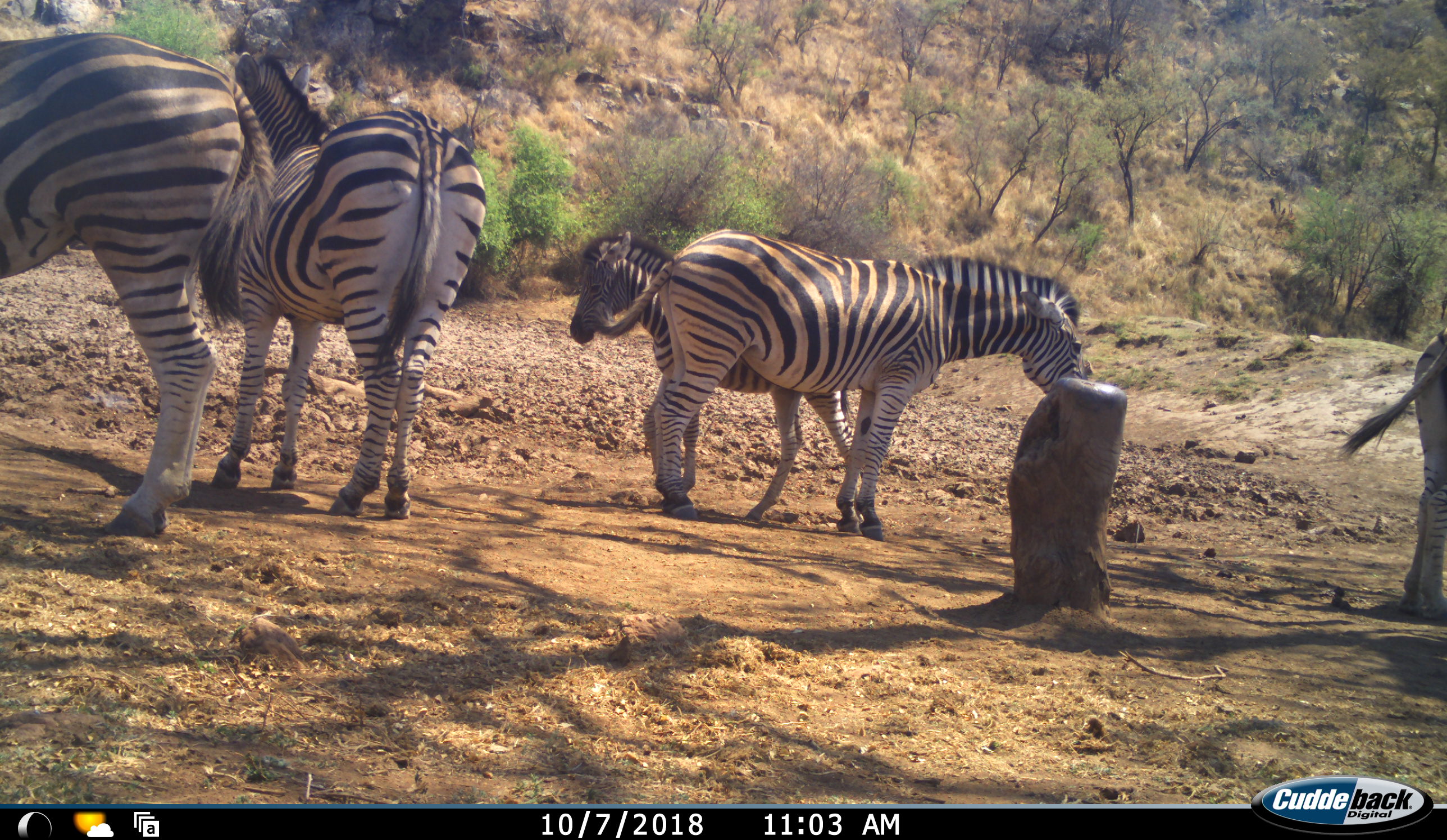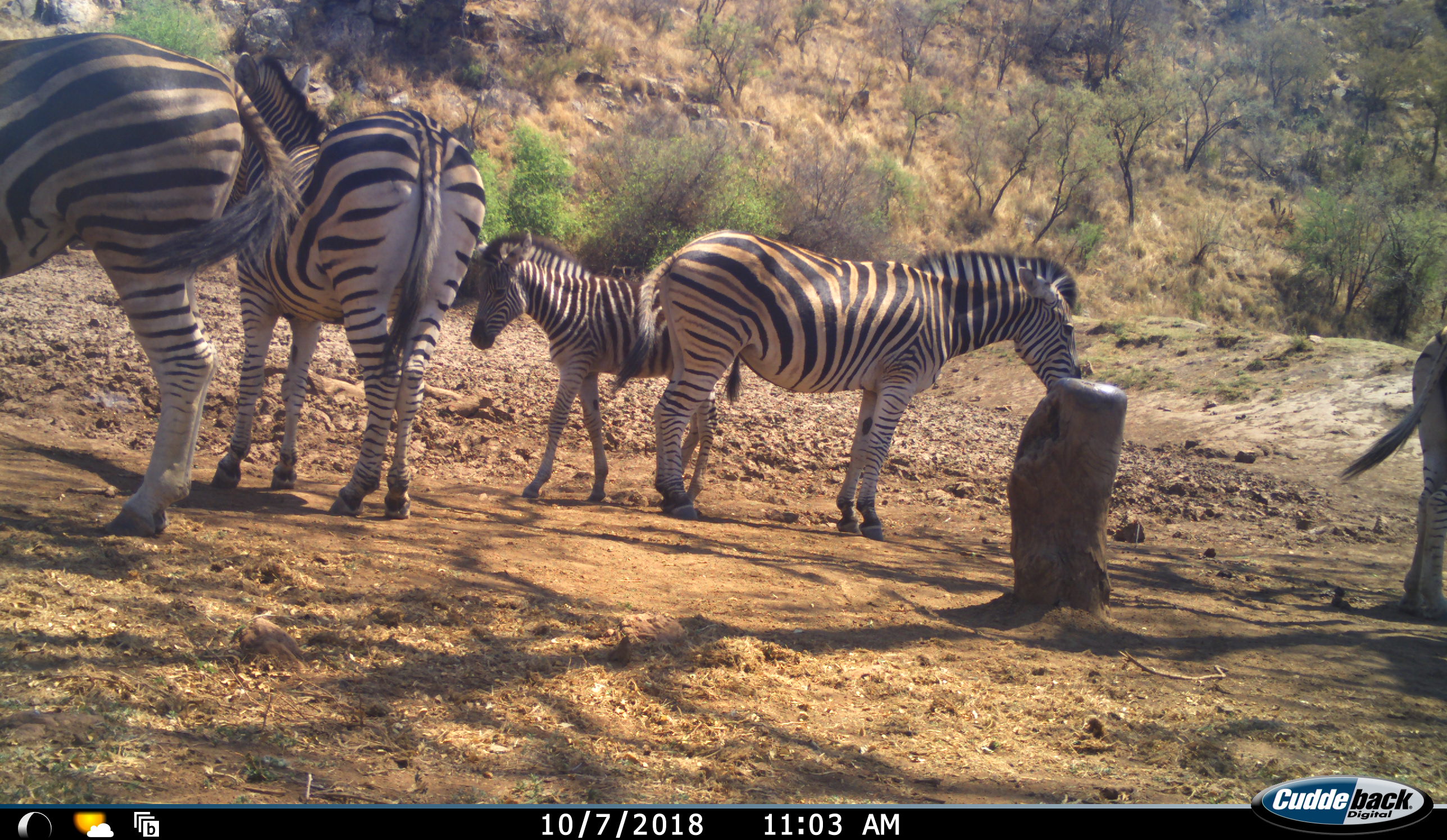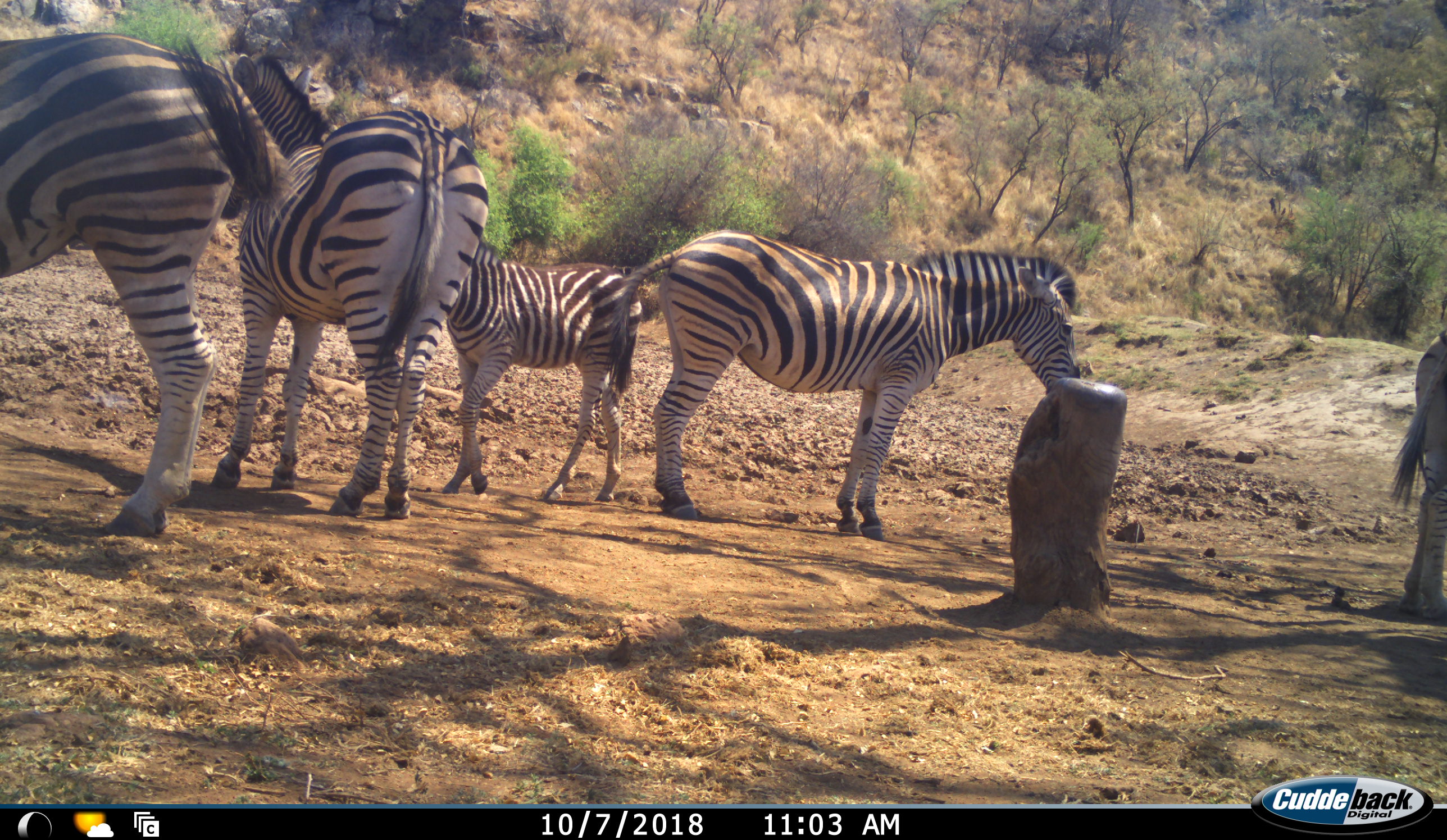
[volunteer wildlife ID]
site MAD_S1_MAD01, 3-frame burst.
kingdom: Animalia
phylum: Chordata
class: Mammalia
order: Perissodactyla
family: Equidae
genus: Equus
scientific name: Equus quagga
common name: plains zebra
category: zebraplains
Zebraplains (plains zebra) (Equus quagga), count 5. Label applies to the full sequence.